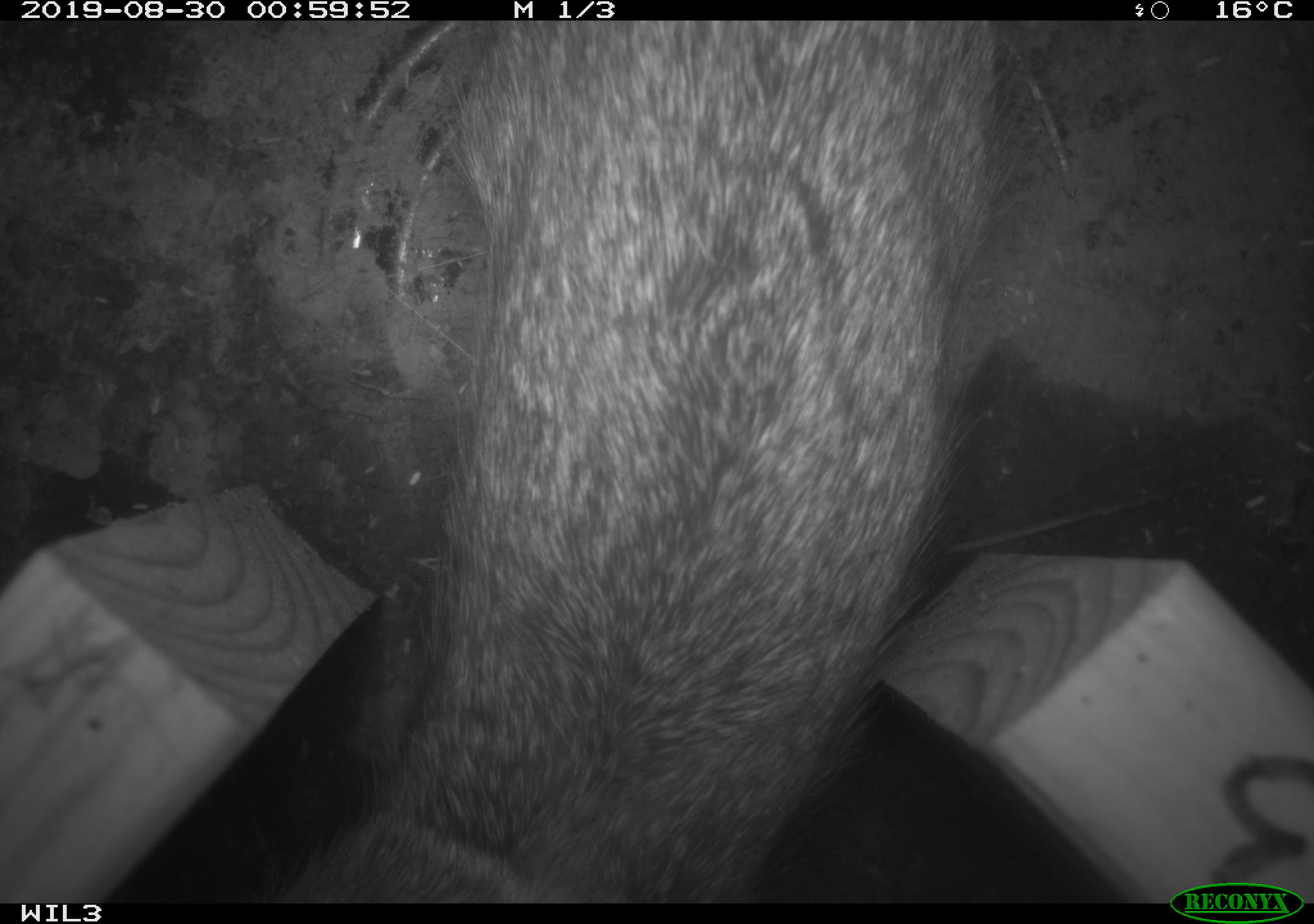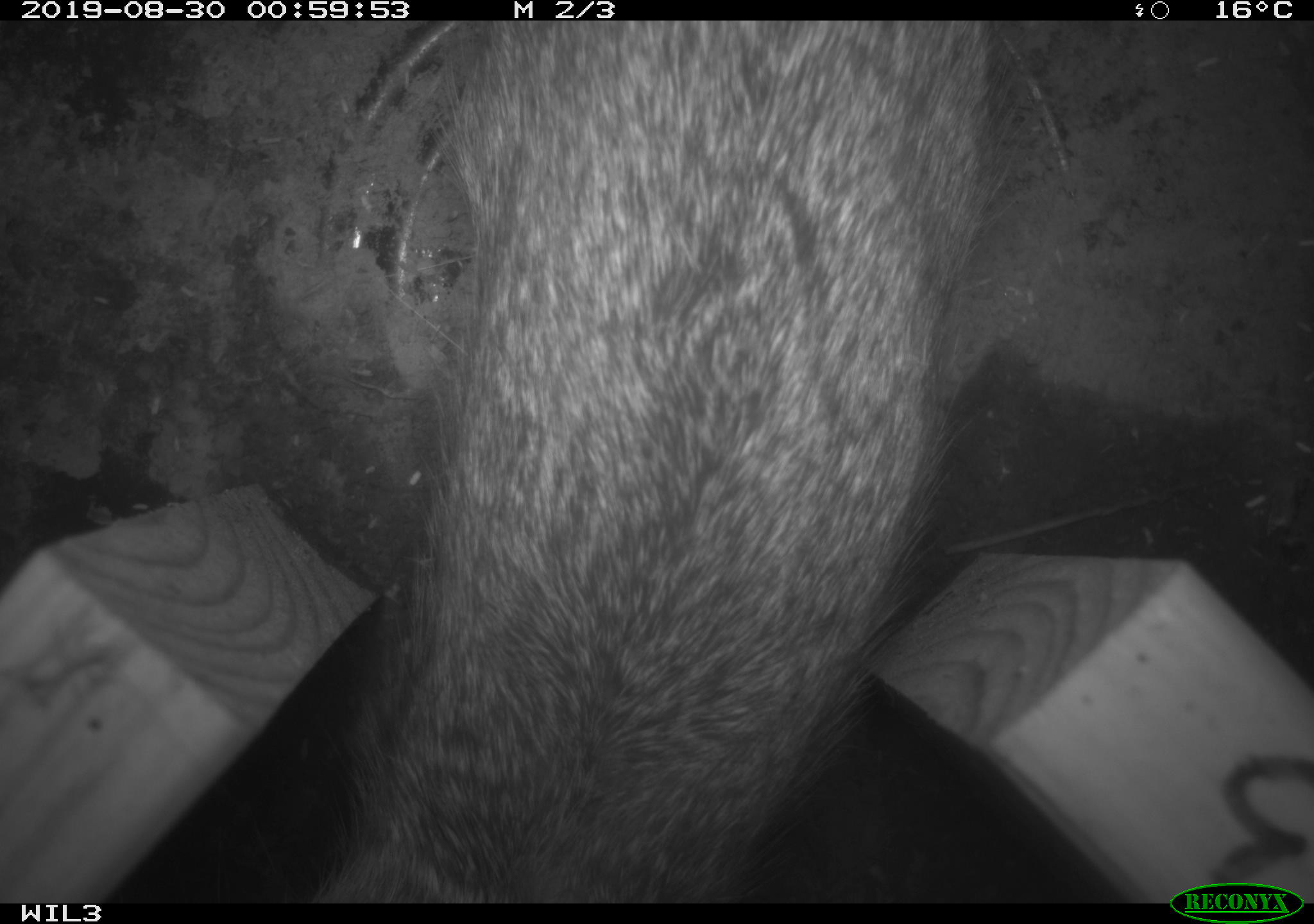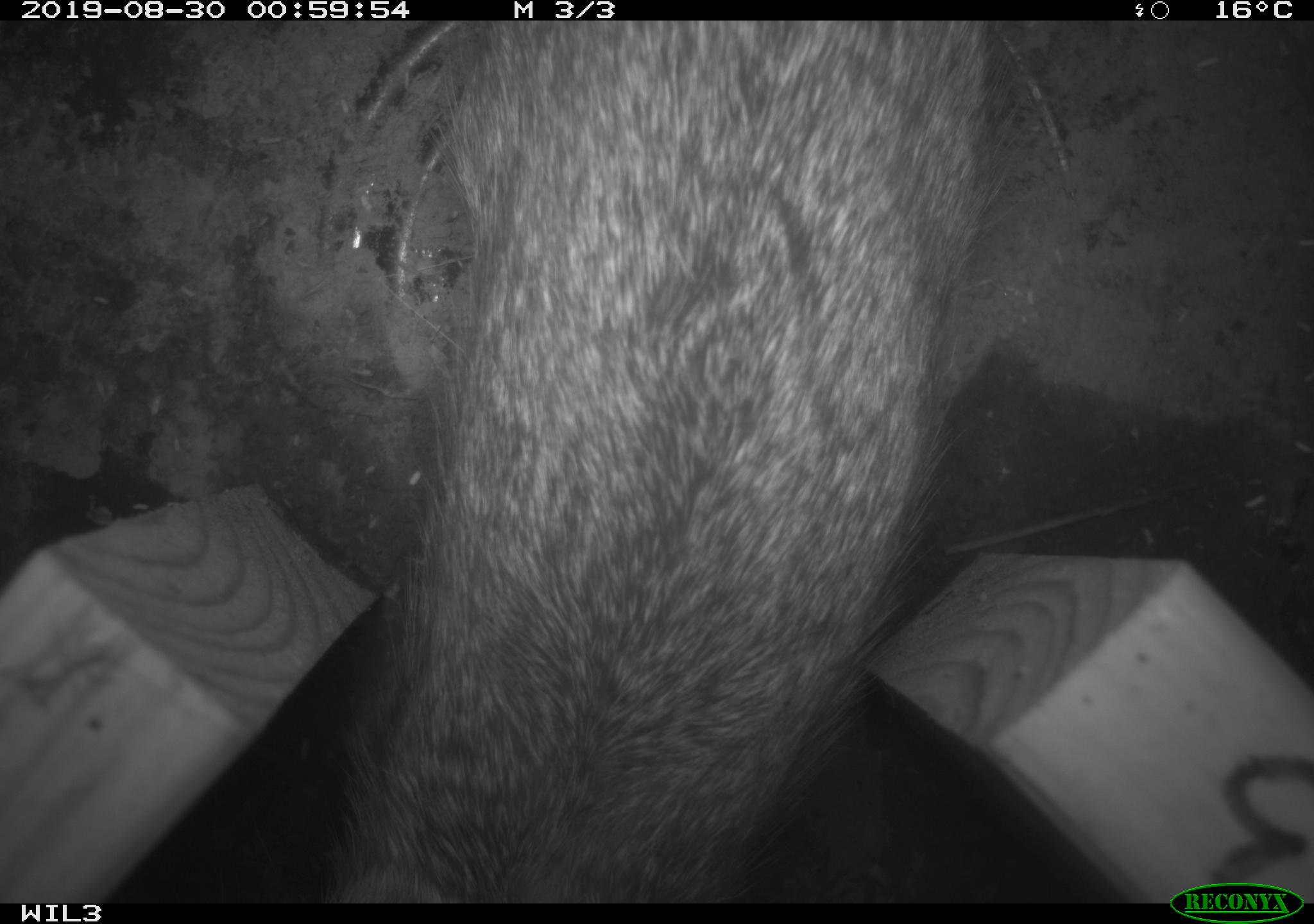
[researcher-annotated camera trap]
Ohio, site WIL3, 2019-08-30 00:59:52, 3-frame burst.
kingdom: Animalia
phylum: Chordata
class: Mammalia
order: Lagomorpha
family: Leporidae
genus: Sylvilagus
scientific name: Sylvilagus floridanus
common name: eastern cottontail